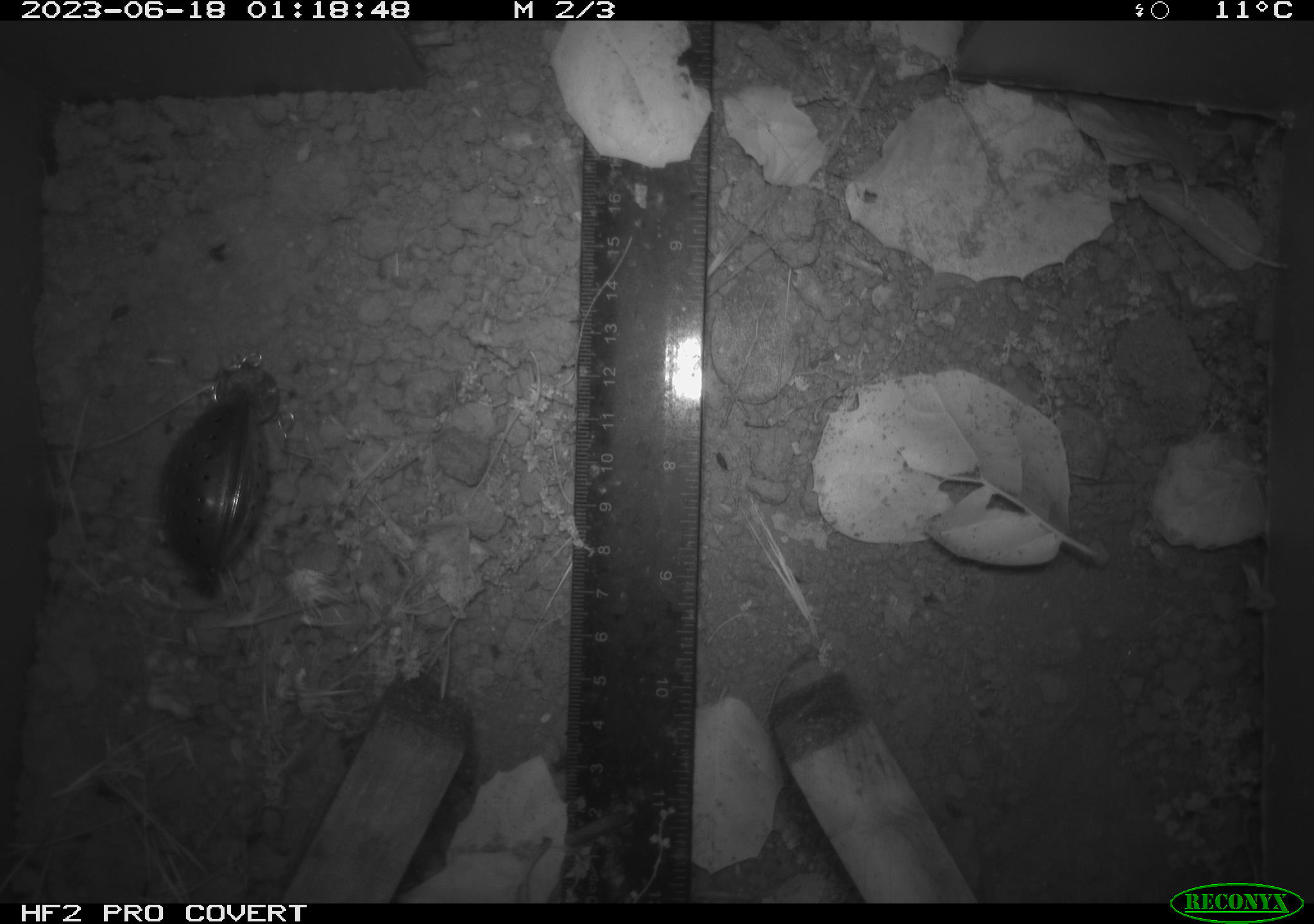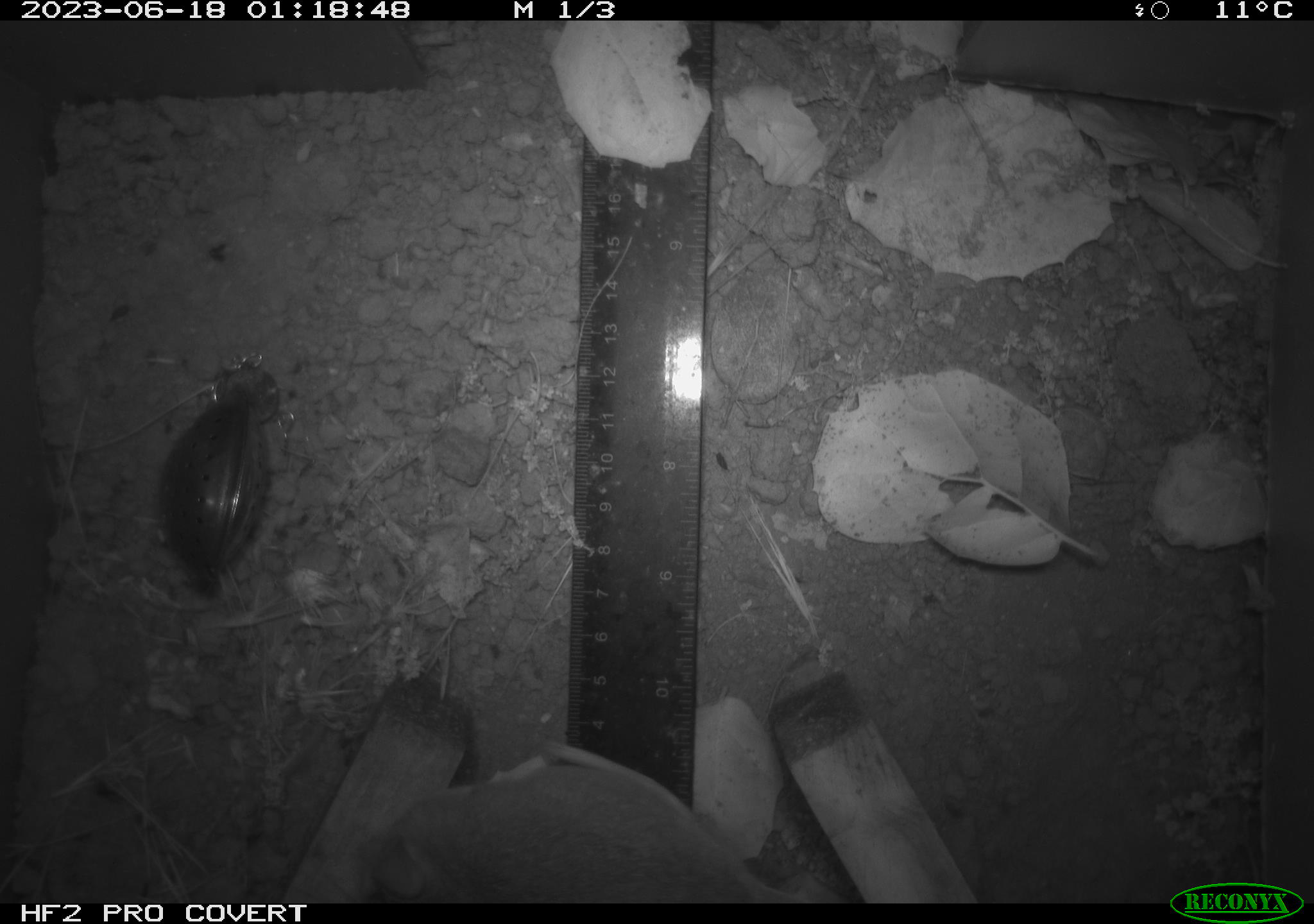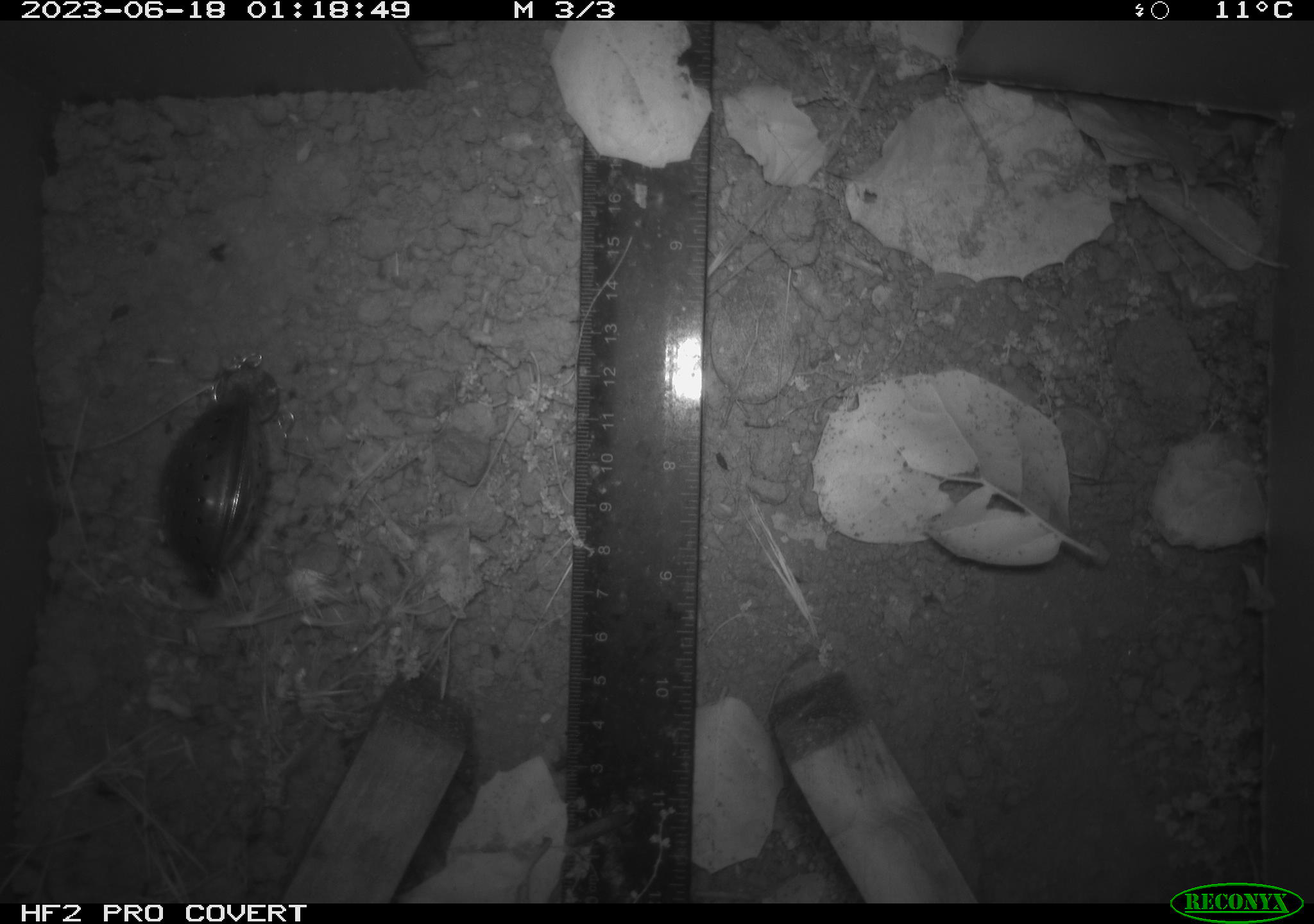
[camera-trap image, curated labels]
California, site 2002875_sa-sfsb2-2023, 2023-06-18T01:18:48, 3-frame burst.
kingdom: Animalia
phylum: Chordata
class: Mammalia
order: Rodentia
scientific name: Rodentia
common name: mouse species